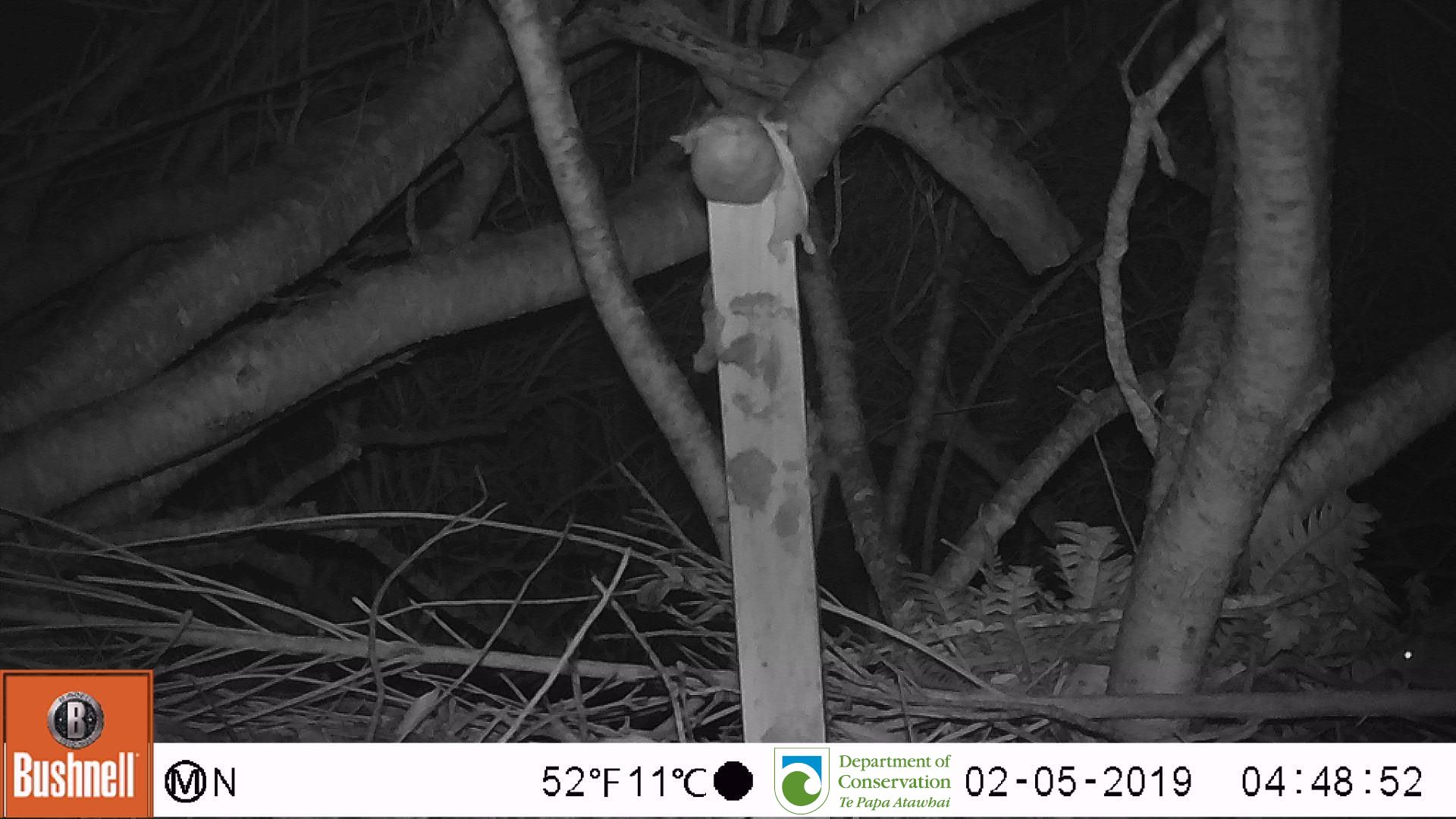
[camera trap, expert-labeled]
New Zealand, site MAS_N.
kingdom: Animalia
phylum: Chordata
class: Mammalia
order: Rodentia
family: Muridae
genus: Mus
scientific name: Mus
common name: mouse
Mouse (Mus).